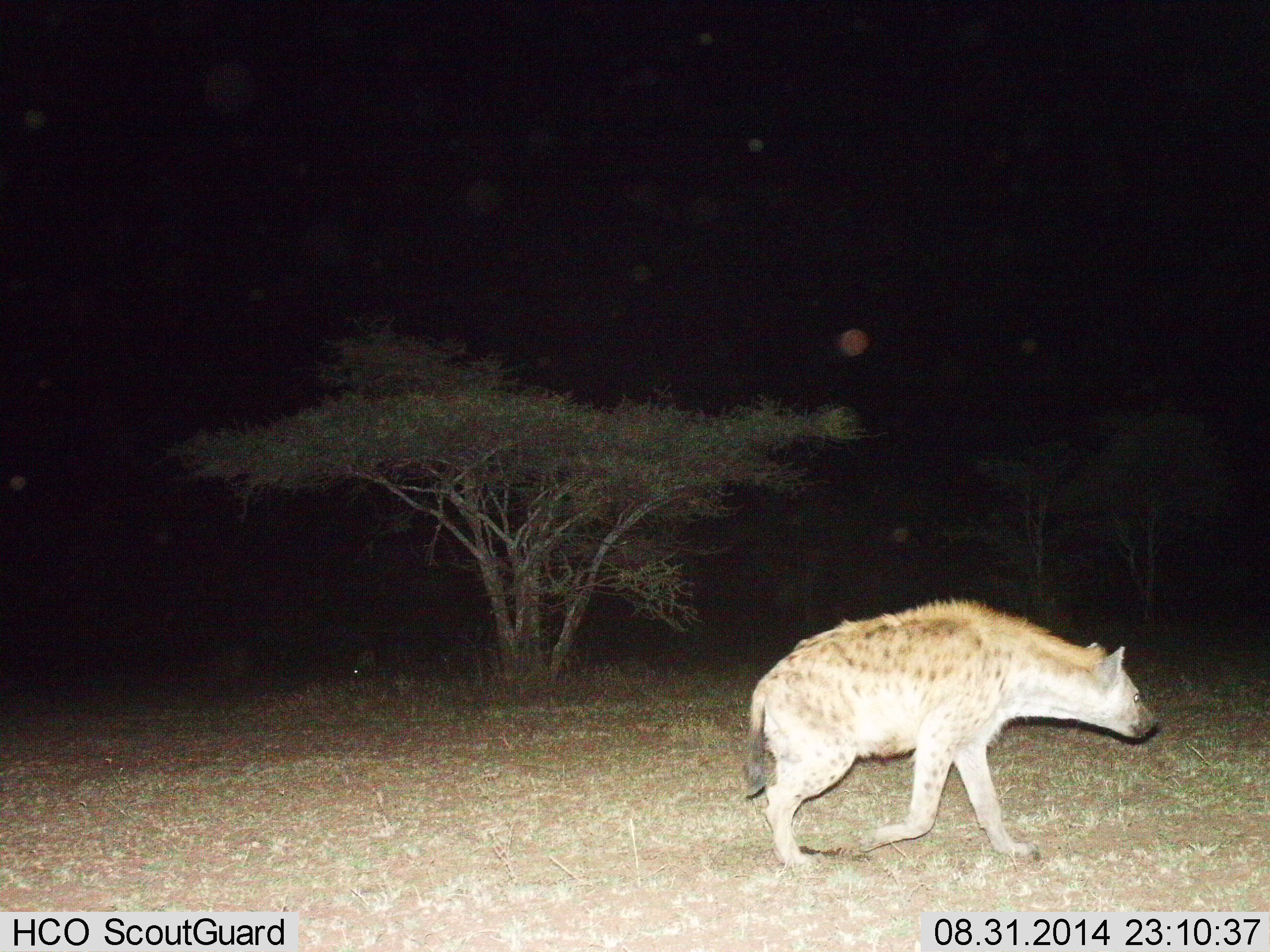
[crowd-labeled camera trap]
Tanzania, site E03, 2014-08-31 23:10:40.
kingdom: Animalia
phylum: Chordata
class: Mammalia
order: Carnivora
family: Hyaenidae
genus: Crocuta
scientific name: Crocuta crocuta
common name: spotted hyena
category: hyenaspotted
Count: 1.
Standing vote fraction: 0%.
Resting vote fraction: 0%.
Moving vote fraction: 100%.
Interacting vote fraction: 0%.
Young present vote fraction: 0%.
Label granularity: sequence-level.